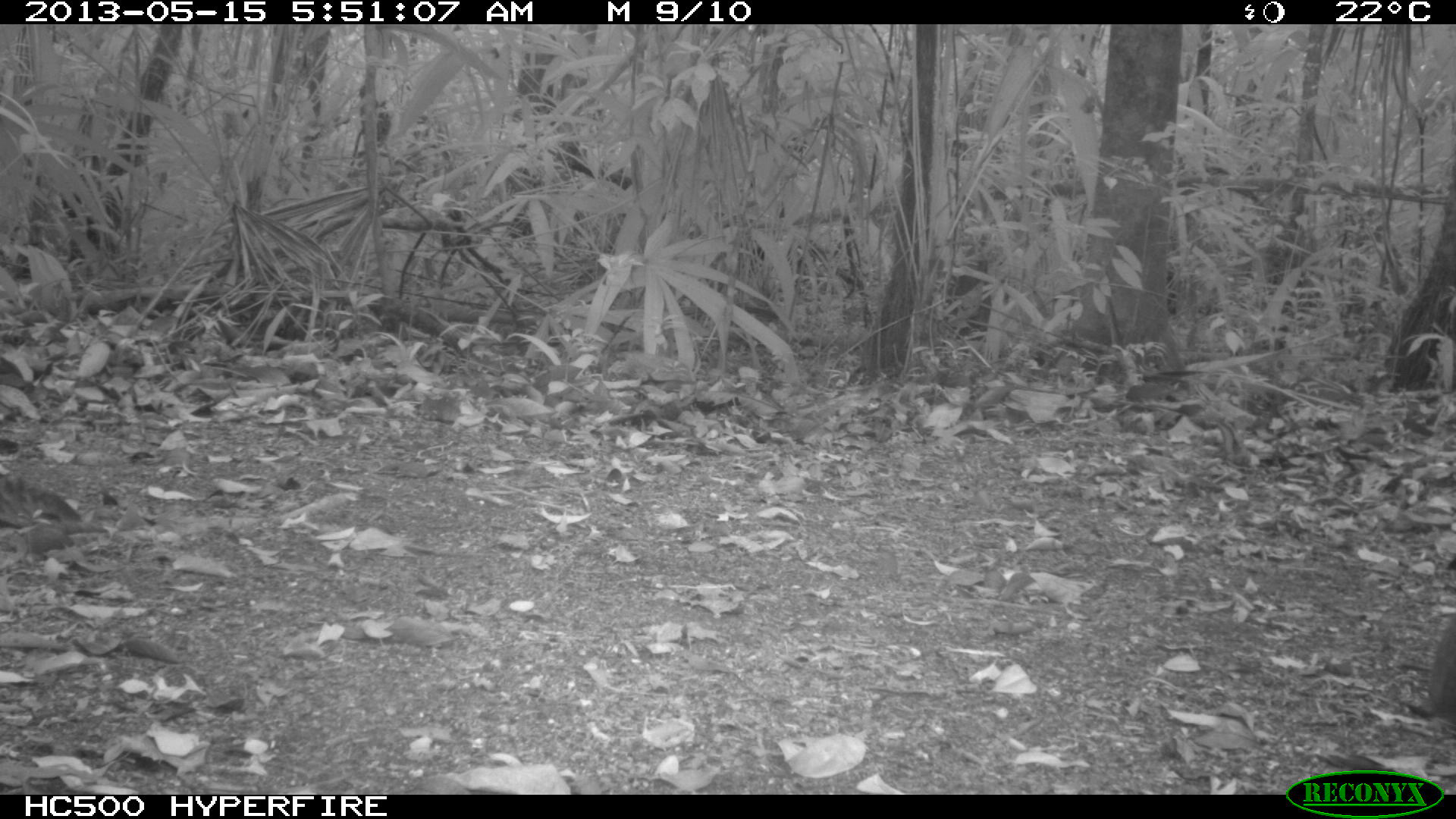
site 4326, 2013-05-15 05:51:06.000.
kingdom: Animalia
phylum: Chordata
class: Mammalia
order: Rodentia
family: Dasyproctidae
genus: Dasyprocta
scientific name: Dasyprocta punctata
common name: central american agouti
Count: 1.